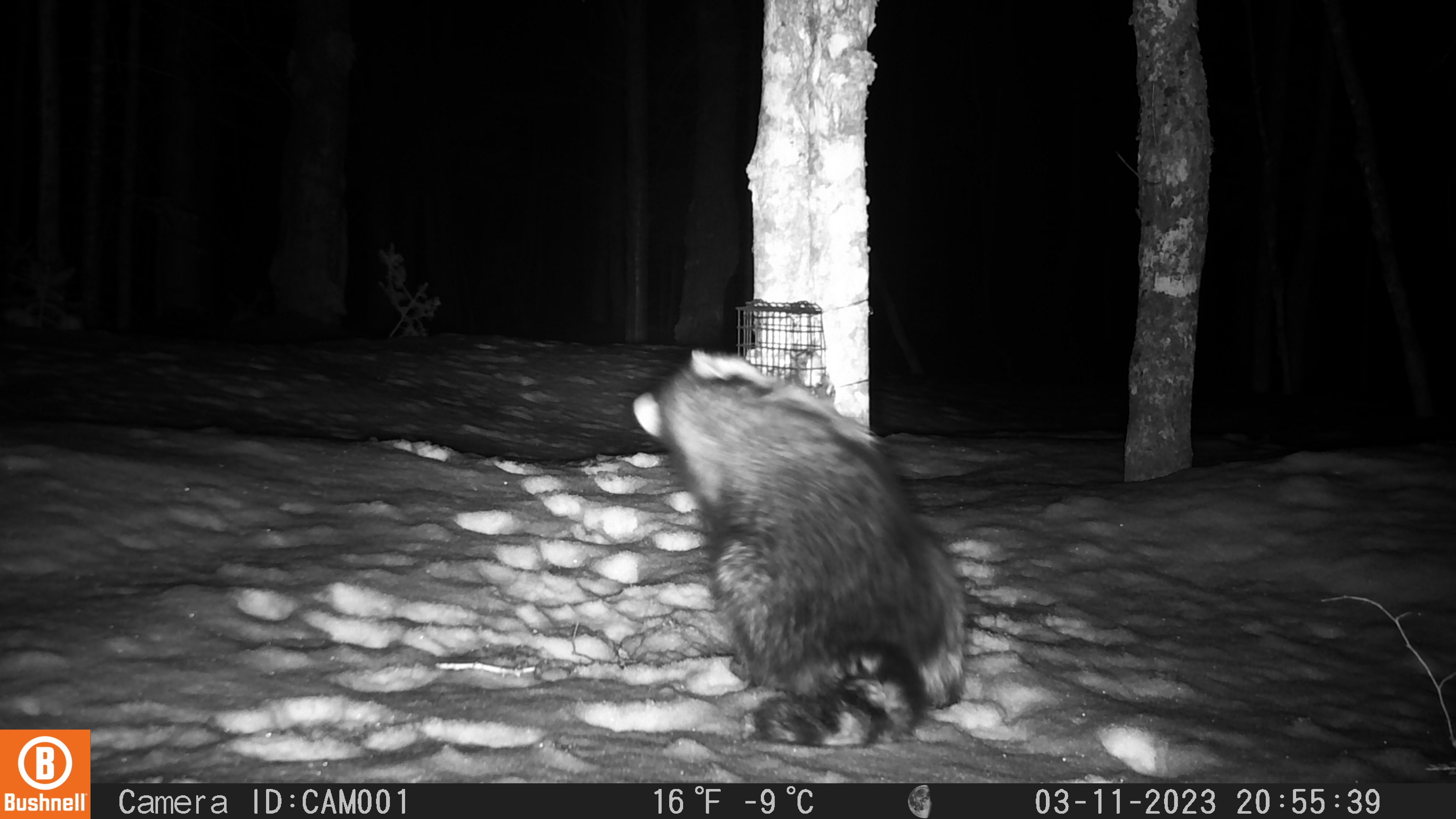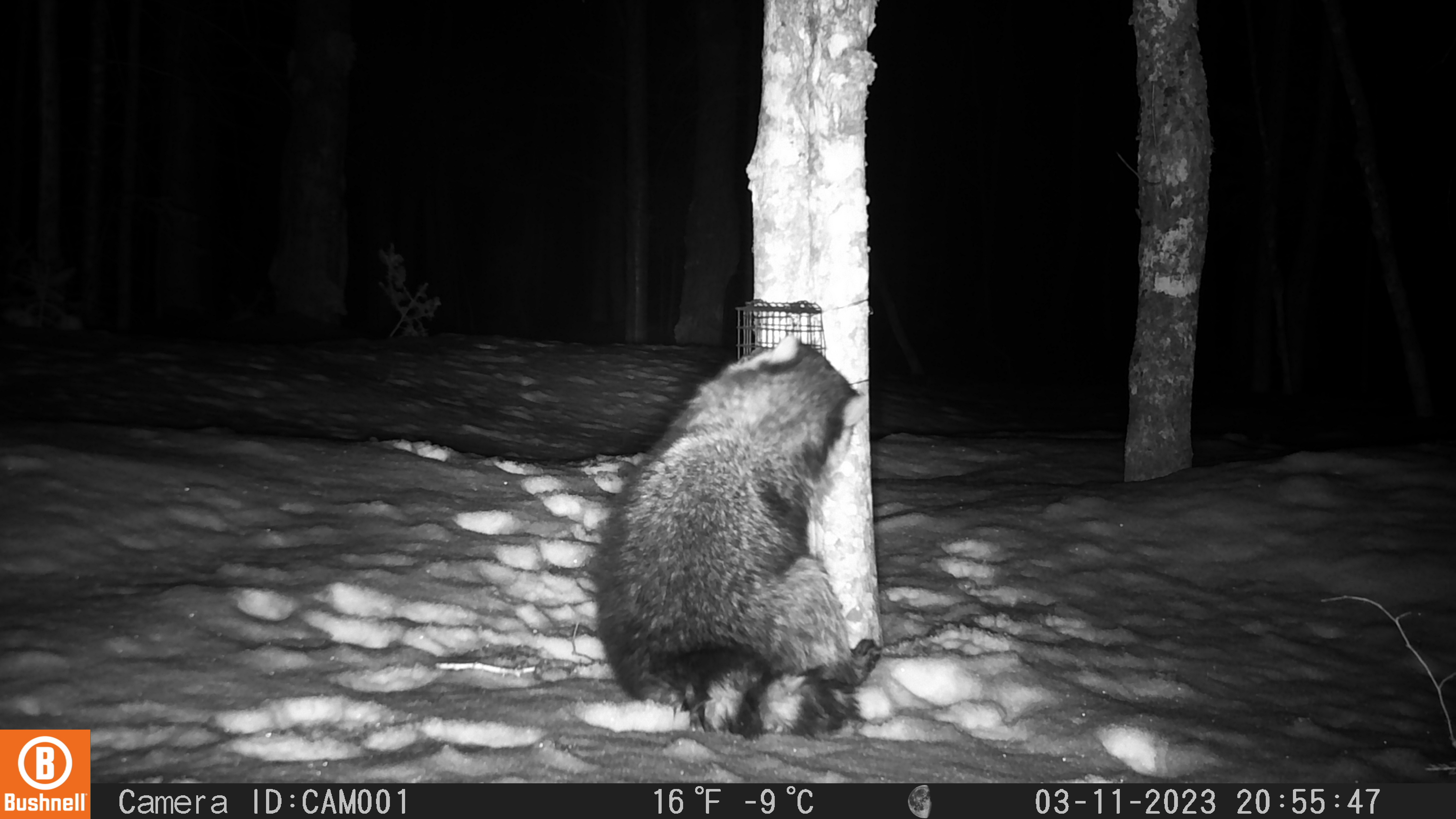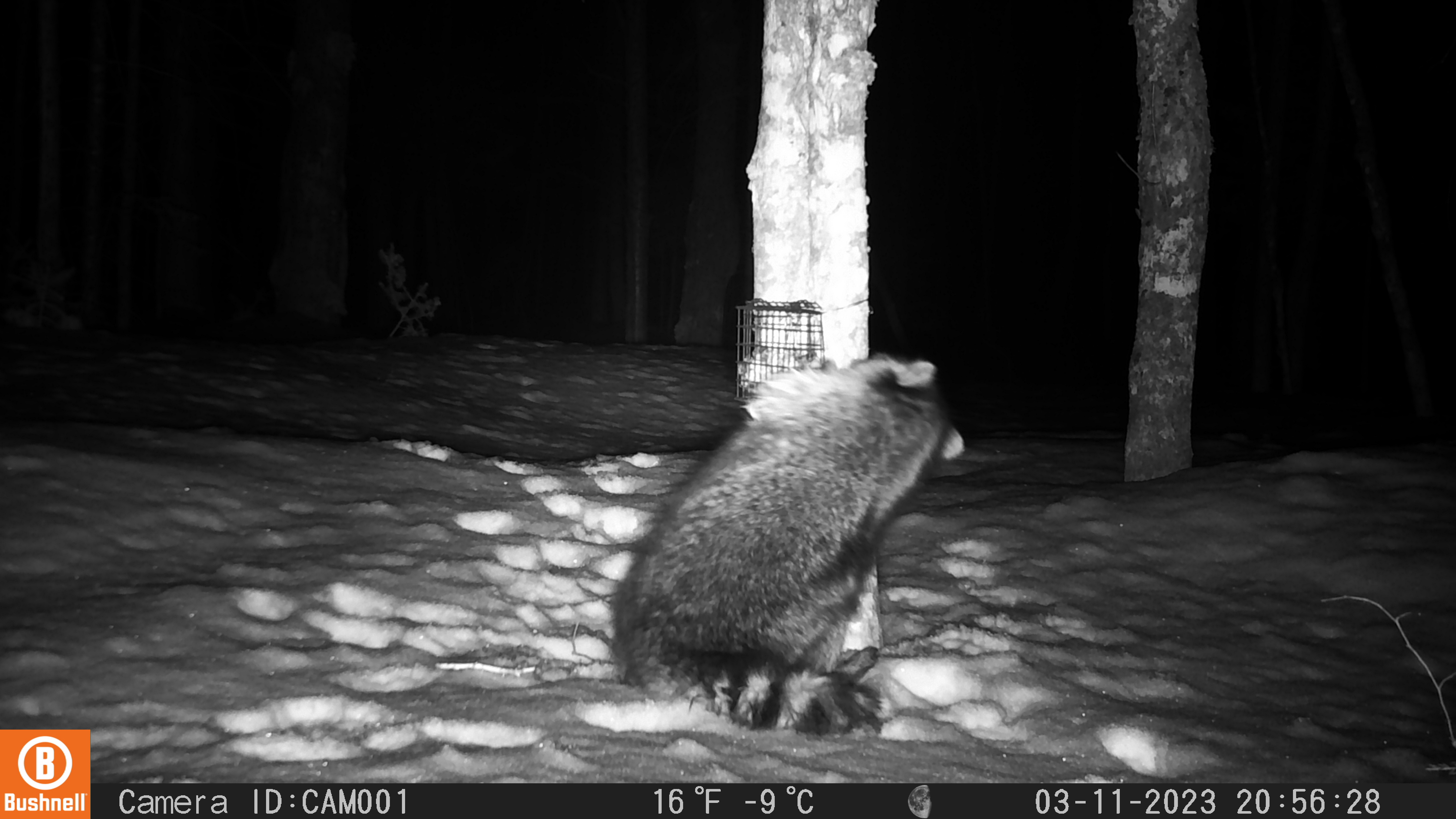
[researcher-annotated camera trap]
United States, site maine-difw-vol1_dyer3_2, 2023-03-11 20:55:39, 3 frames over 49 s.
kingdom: Animalia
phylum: Chordata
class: Mammalia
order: Carnivora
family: Procyonidae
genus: Procyon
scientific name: Procyon lotor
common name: raccoon